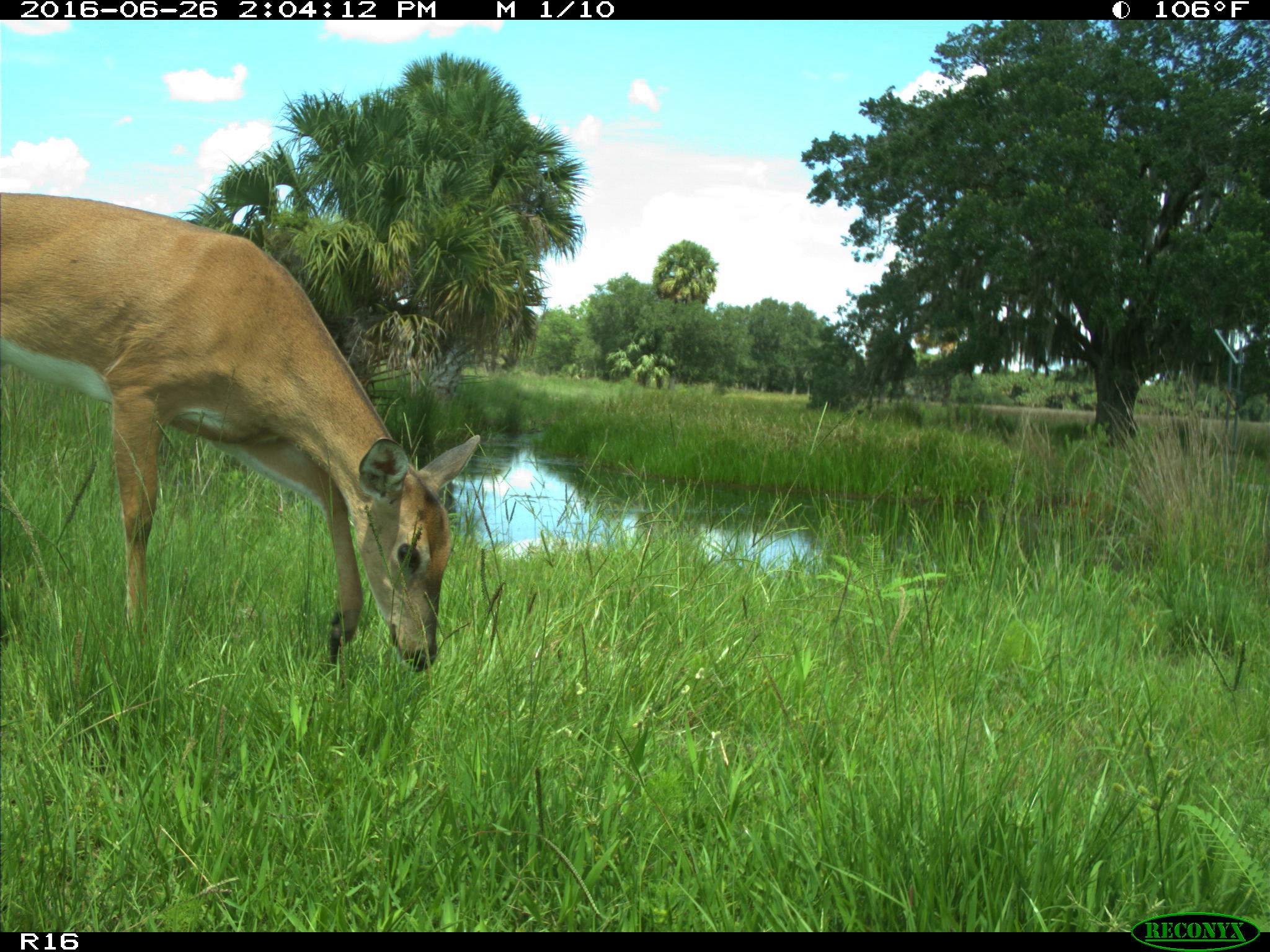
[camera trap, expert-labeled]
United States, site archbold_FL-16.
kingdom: Animalia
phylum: Chordata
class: Mammalia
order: Artiodactyla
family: Cervidae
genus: Odocoileus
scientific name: Odocoileus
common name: deer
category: unidentified deer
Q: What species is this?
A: Unidentified deer (deer) (Odocoileus).